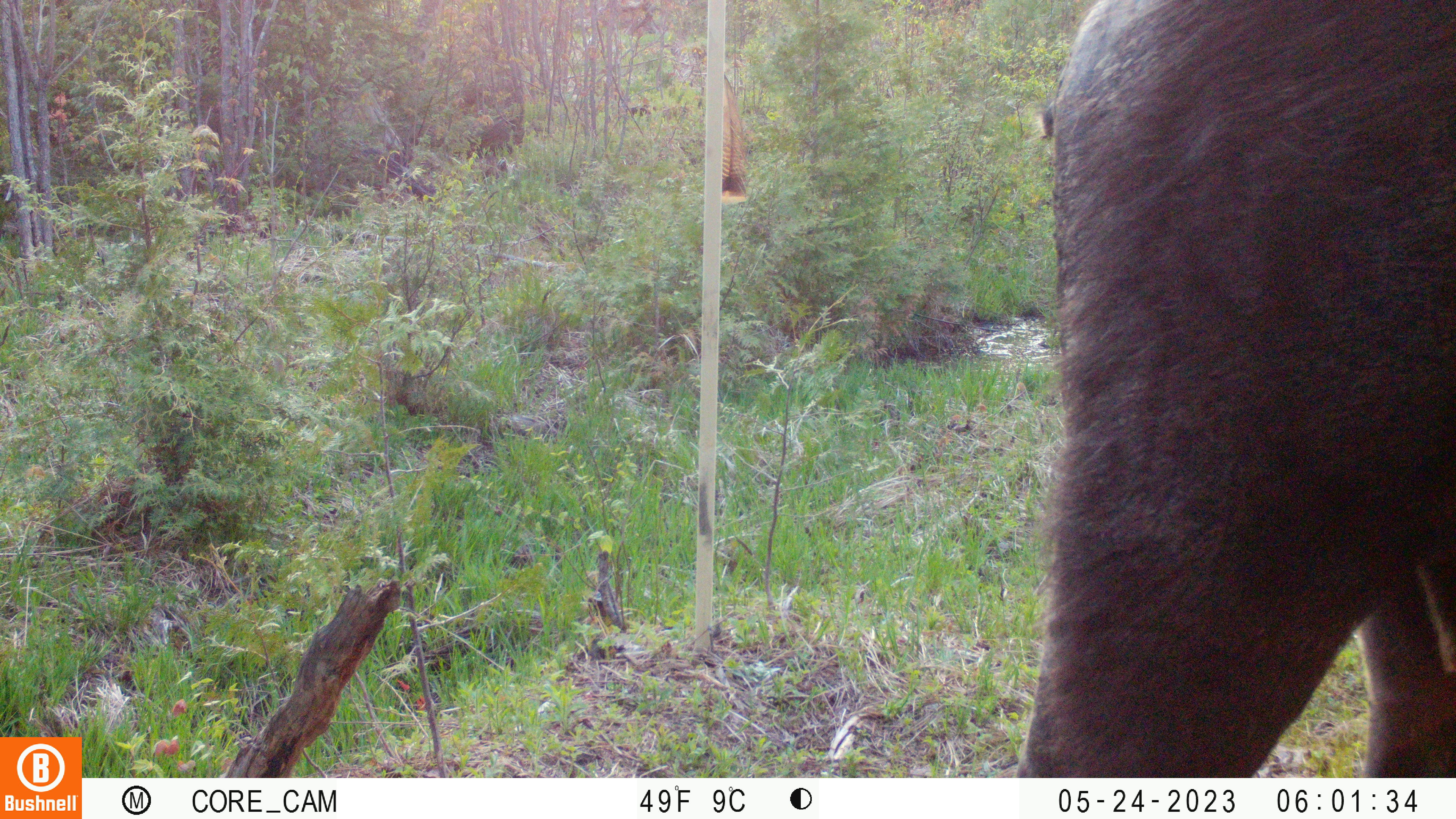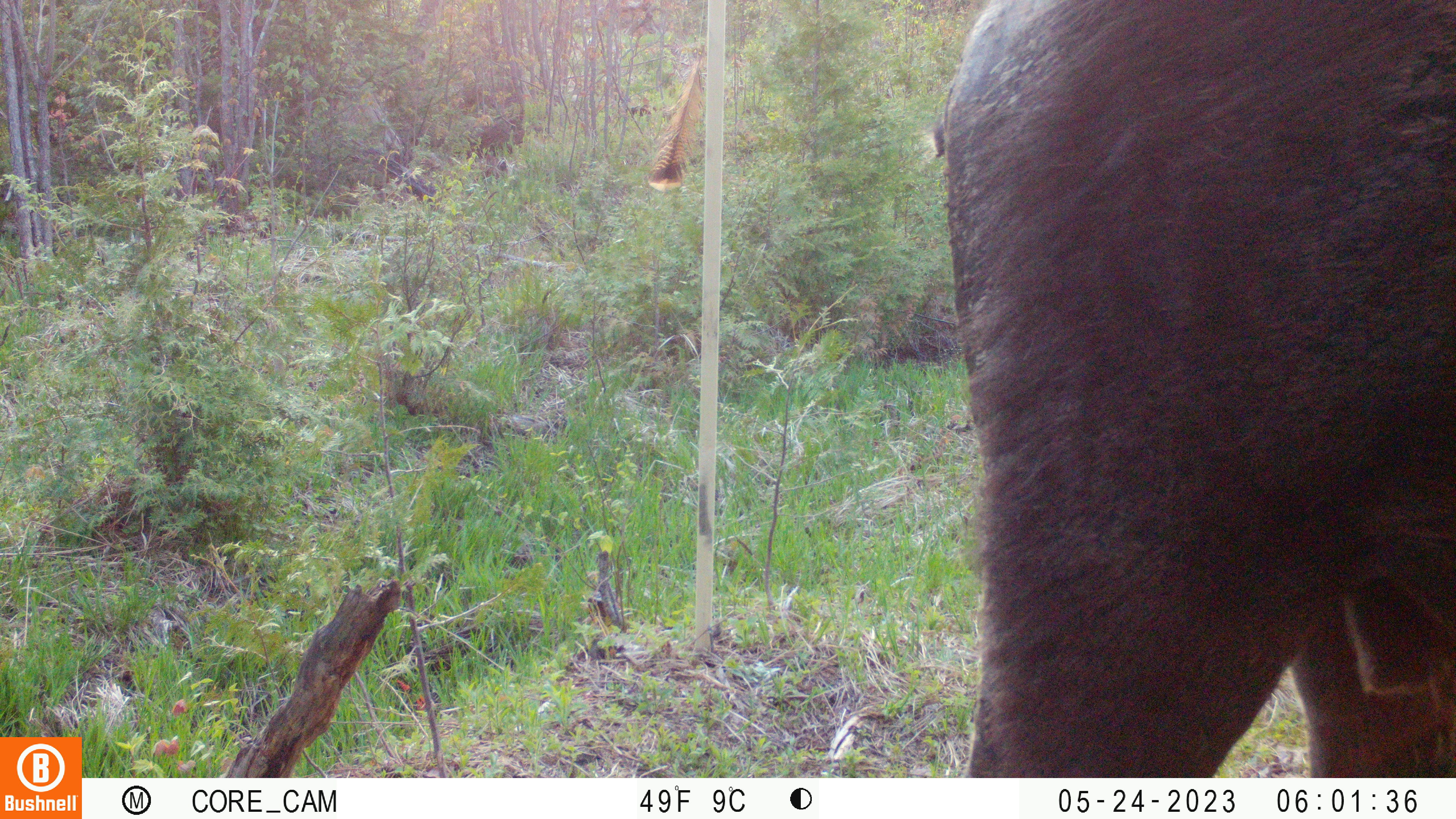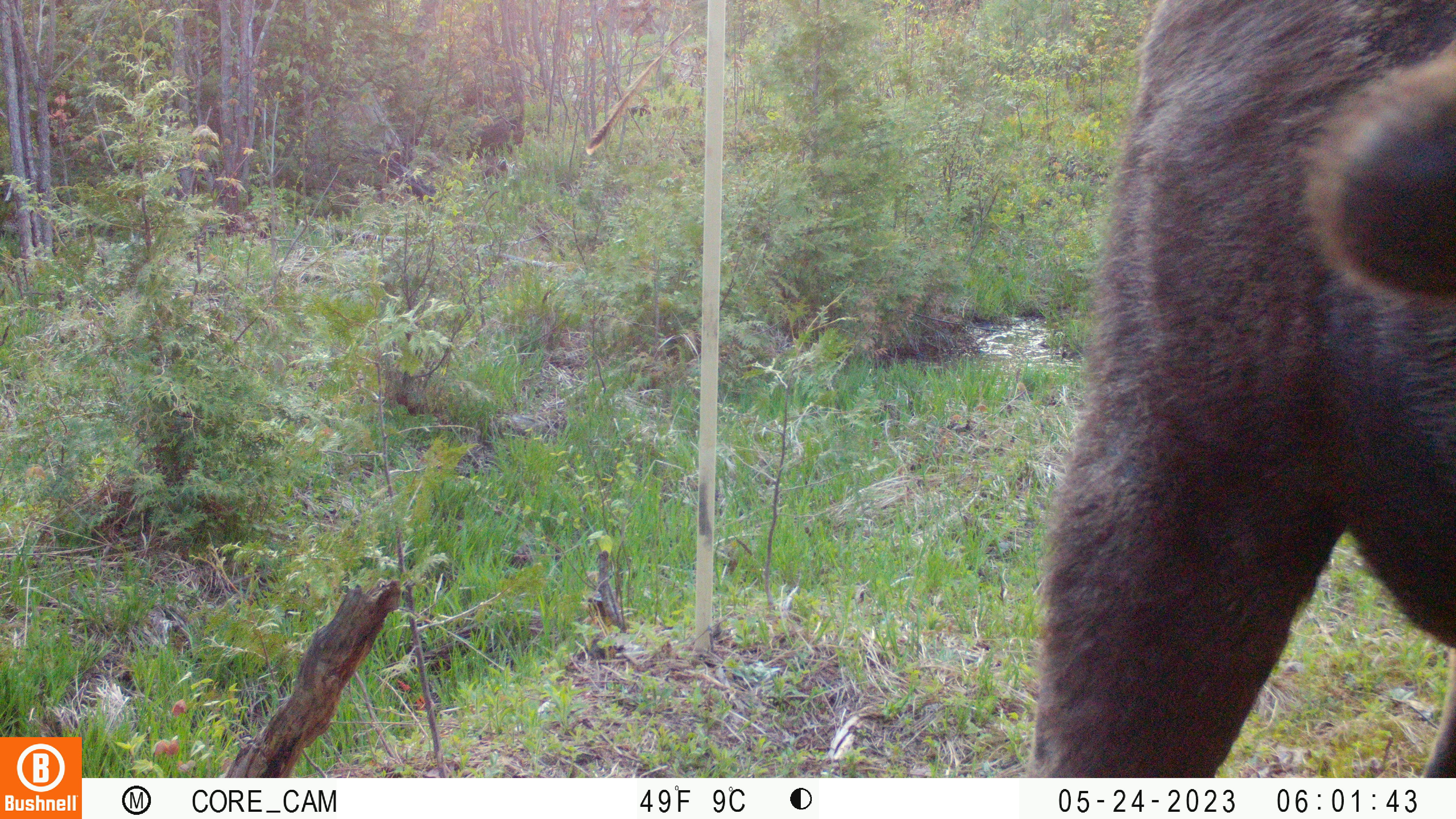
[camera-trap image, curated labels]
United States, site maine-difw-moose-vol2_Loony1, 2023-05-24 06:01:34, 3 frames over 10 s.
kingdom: Animalia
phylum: Chordata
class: Mammalia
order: Artiodactyla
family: Cervidae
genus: Alces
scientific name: Alces alces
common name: moose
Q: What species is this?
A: Moose (Alces alces).